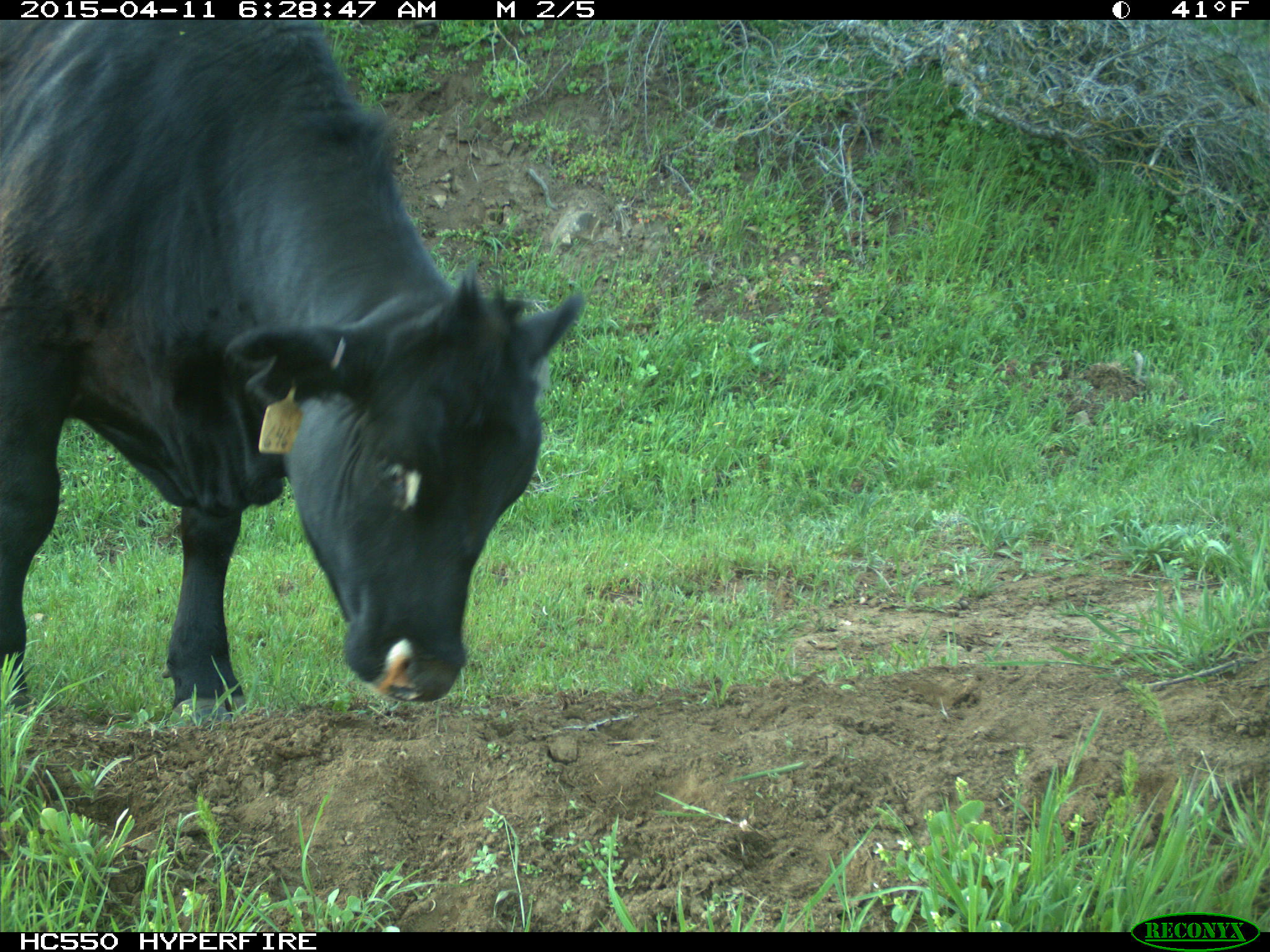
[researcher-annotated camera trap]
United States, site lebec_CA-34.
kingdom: Animalia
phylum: Chordata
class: Mammalia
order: Artiodactyla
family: Bovidae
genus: Bos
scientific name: Bos taurus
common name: domestic cow